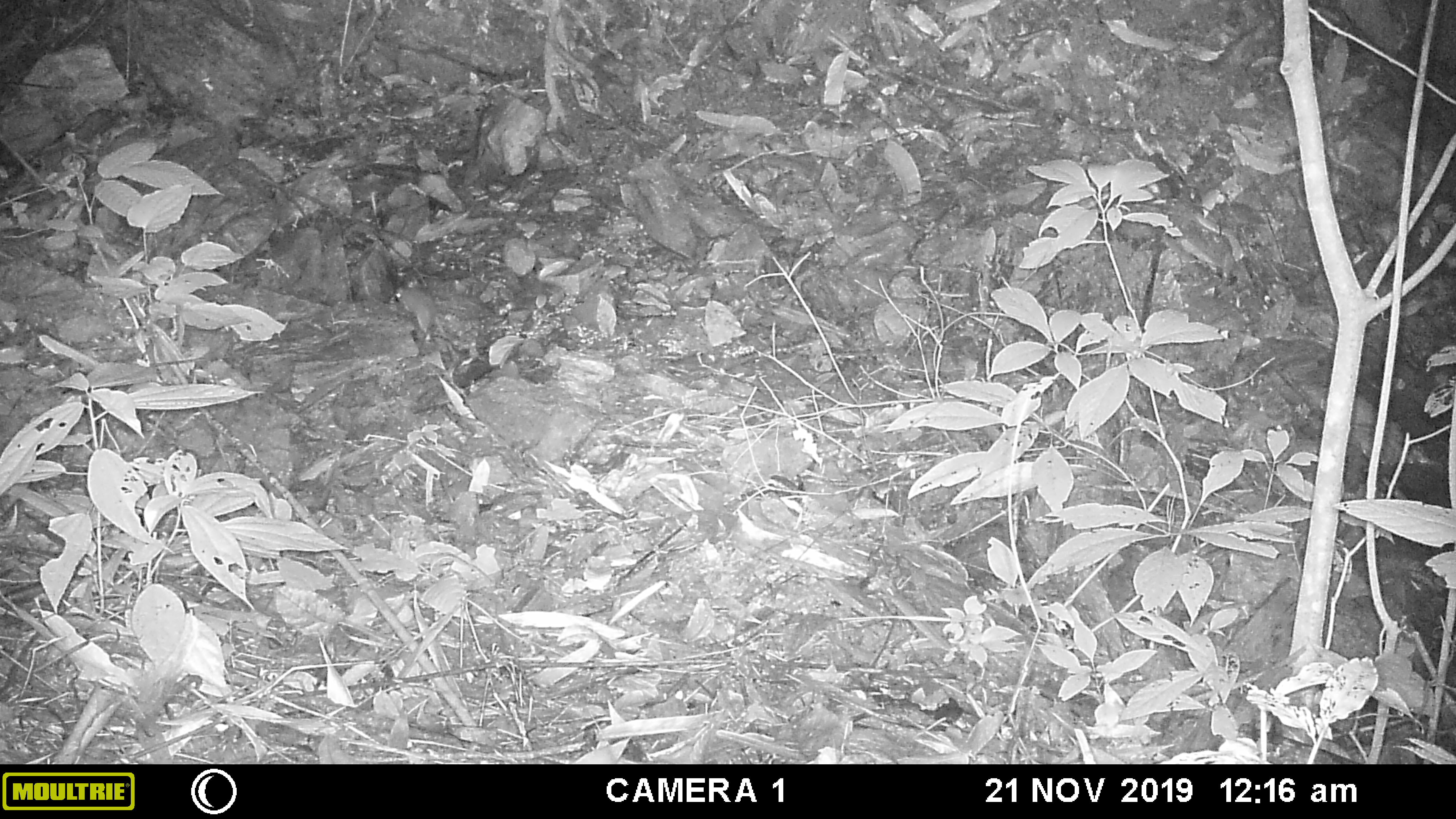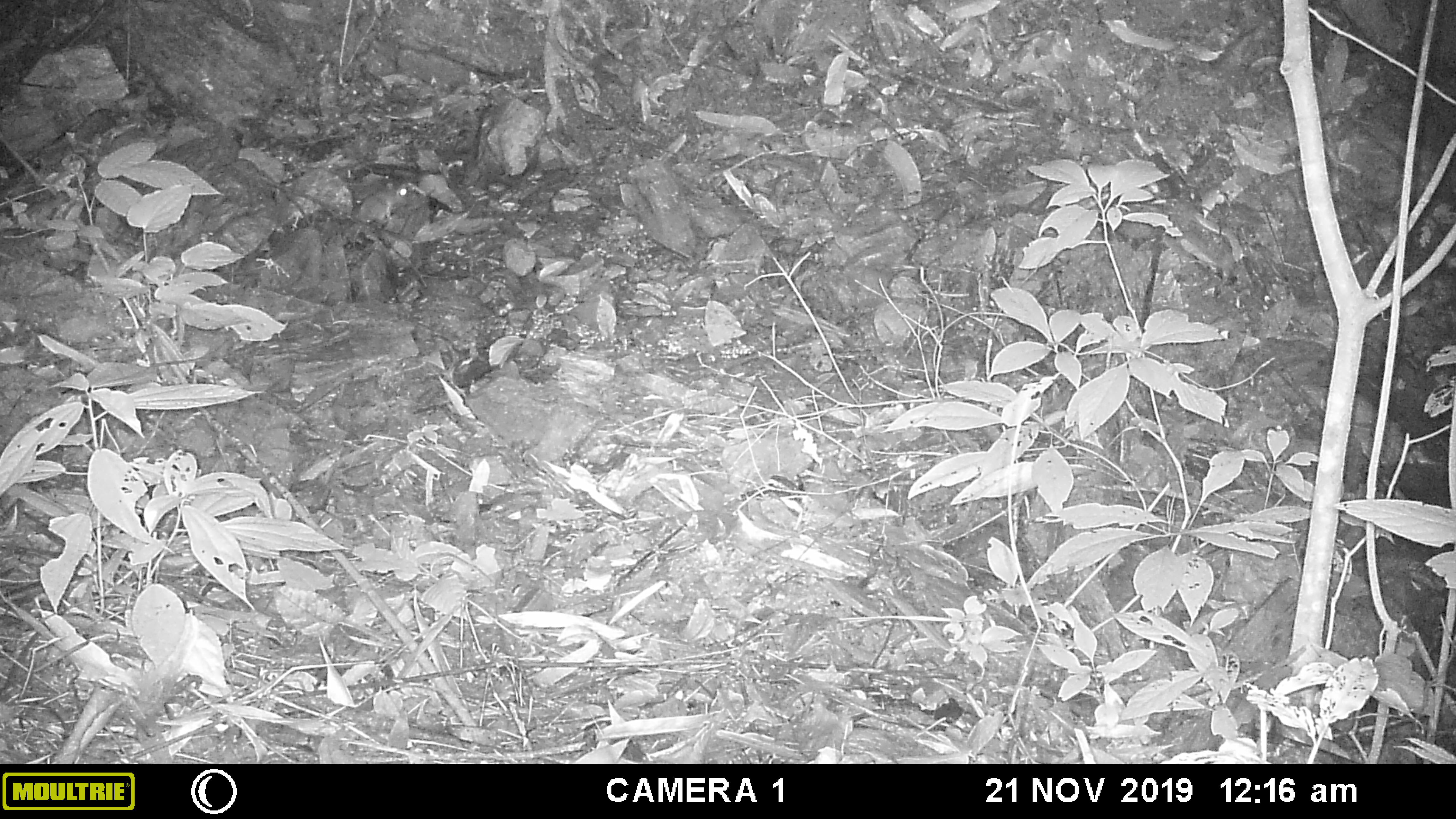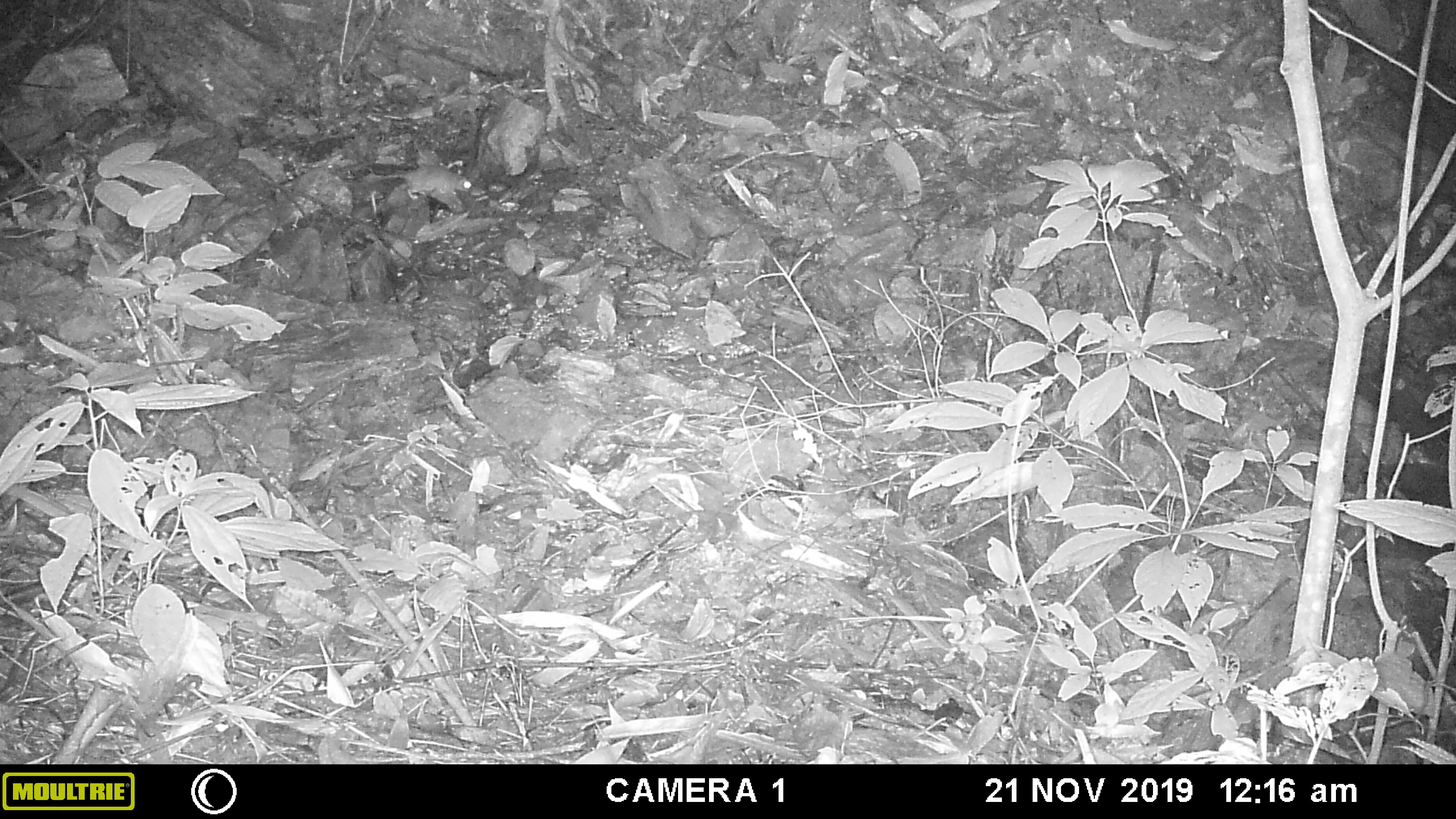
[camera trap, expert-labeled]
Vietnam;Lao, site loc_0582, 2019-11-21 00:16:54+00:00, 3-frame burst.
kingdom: Animalia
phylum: Chordata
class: Mammalia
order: Rodentia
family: Muridae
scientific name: Muridae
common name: old-world mice and rats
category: unidentified murid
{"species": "unidentified murid (old-world mice and rats) (Muridae)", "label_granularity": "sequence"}